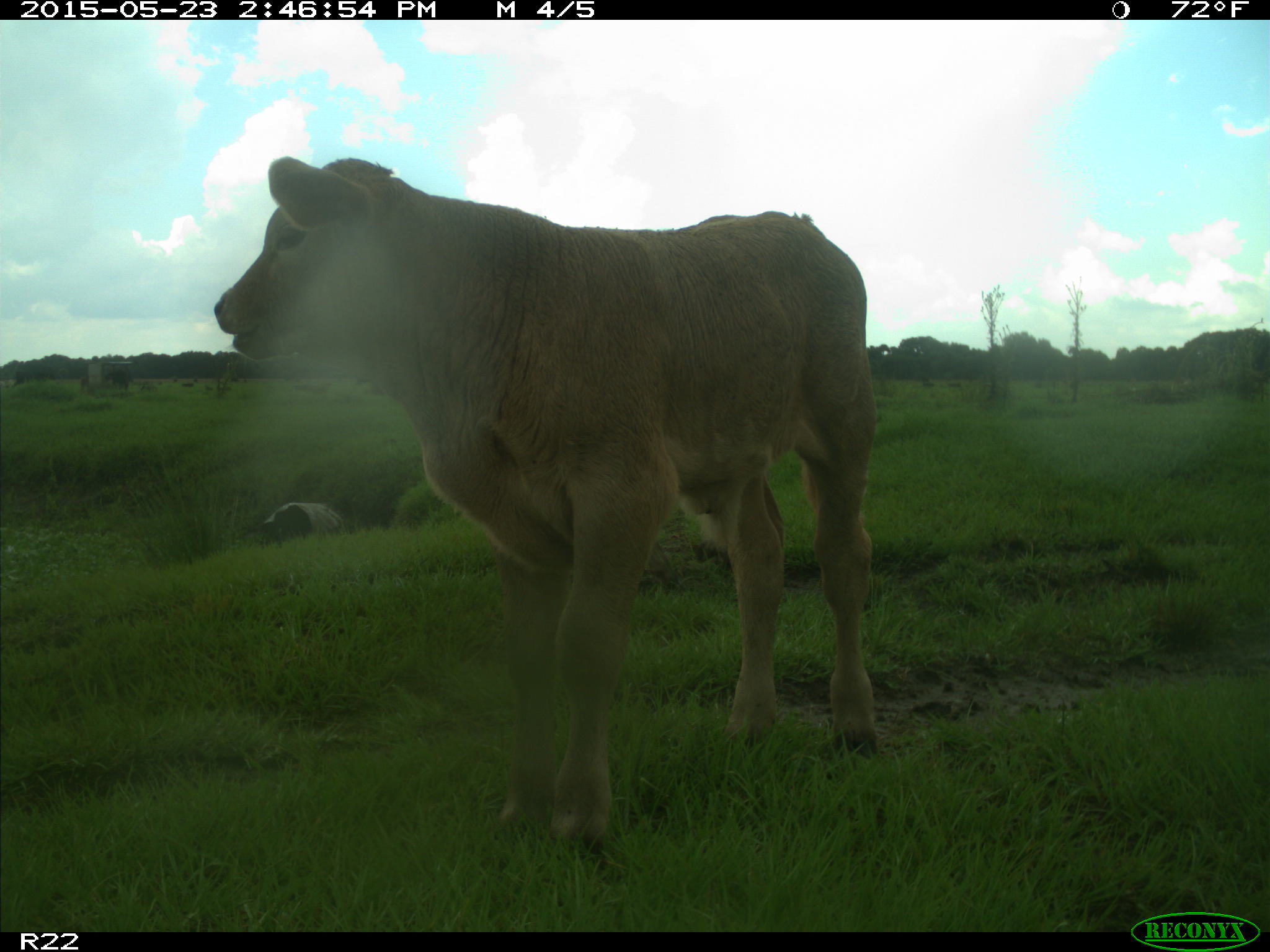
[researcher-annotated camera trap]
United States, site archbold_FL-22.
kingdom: Animalia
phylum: Chordata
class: Mammalia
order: Artiodactyla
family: Bovidae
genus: Bos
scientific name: Bos taurus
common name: domestic cow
Bos taurus (domestic cow).